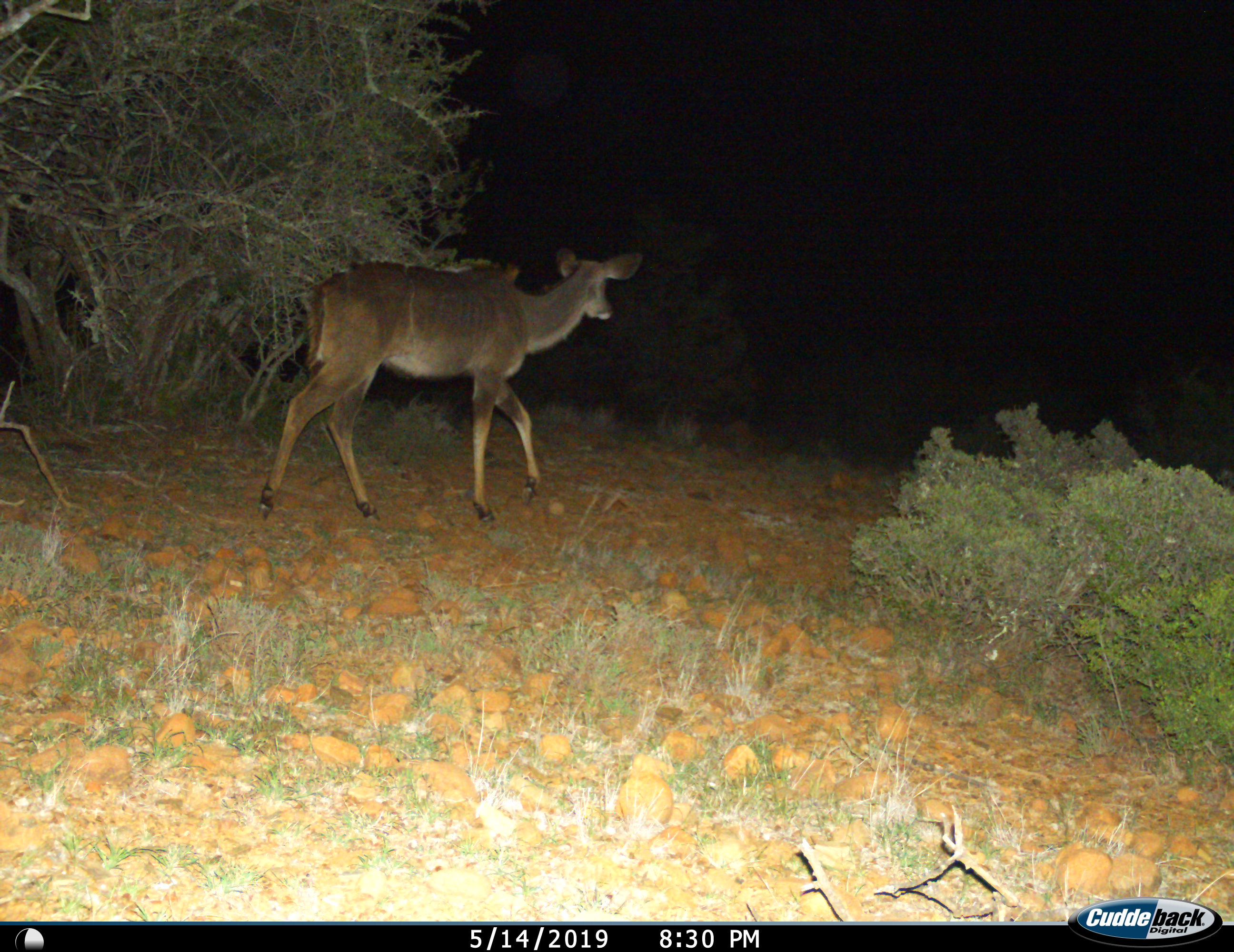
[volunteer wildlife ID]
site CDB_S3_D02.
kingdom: Animalia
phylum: Chordata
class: Mammalia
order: Artiodactyla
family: Bovidae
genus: Tragelaphus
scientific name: Tragelaphus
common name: kudu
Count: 1.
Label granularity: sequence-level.